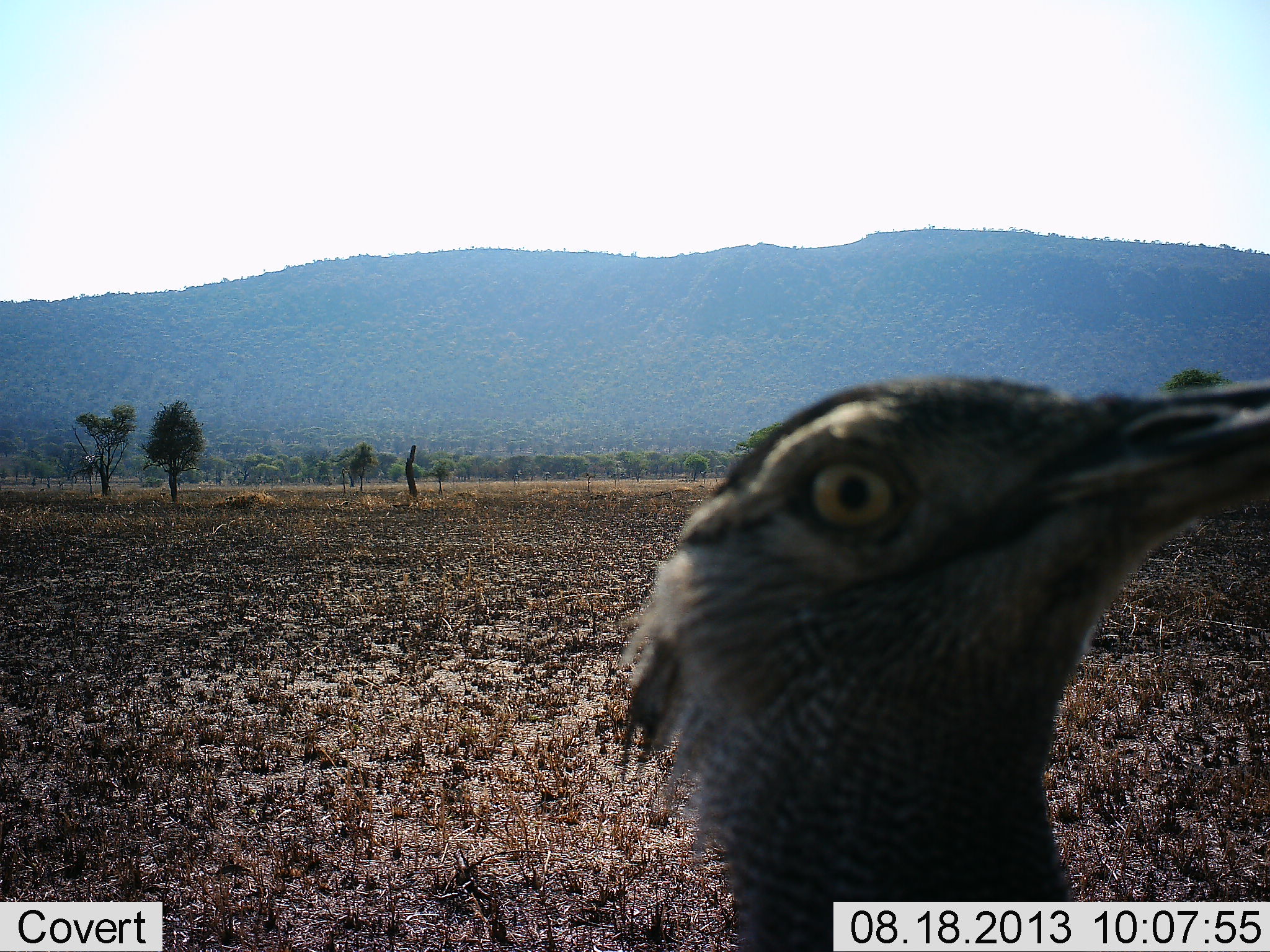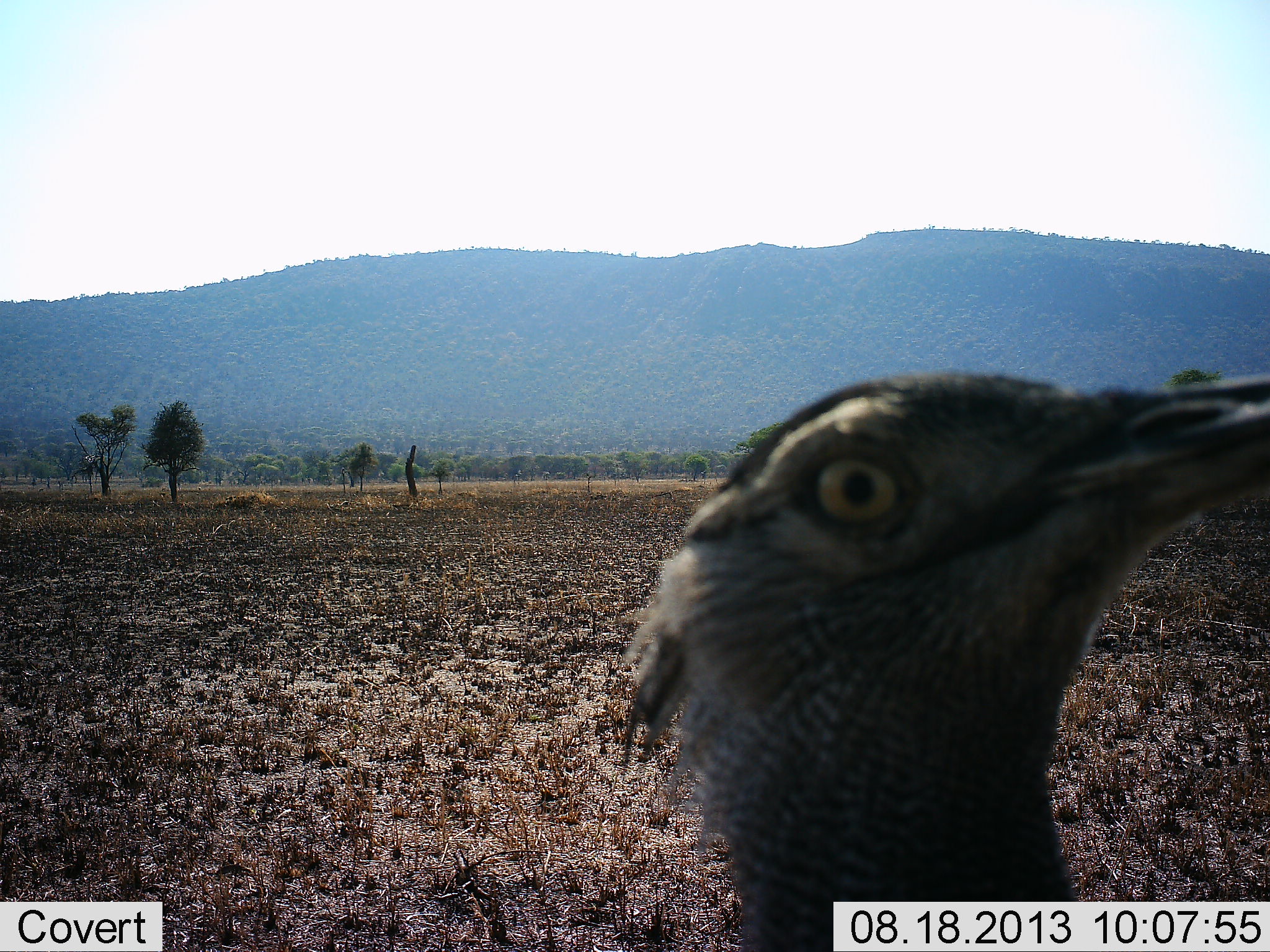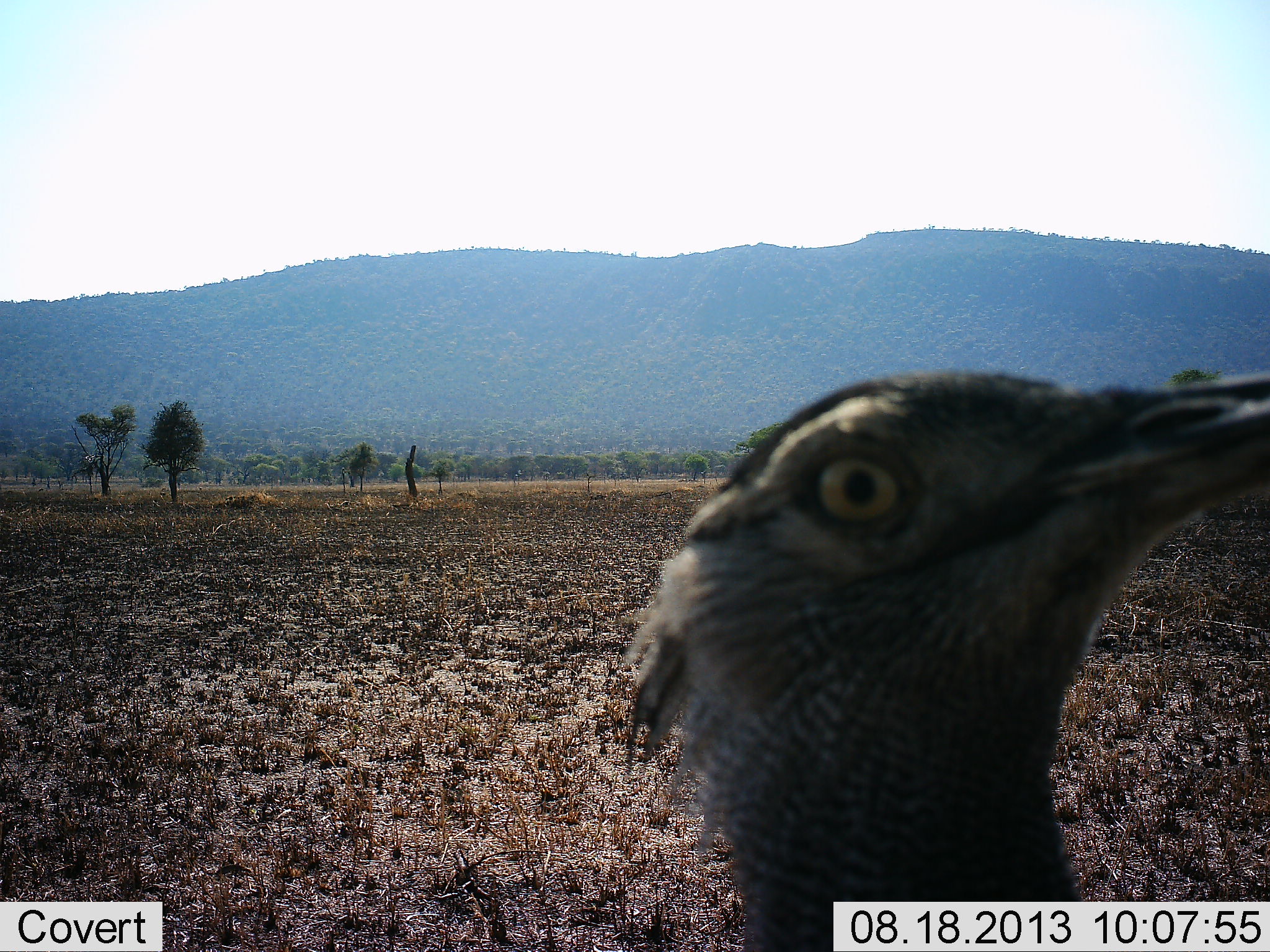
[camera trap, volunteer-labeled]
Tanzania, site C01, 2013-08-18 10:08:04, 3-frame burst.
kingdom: Animalia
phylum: Chordata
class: Aves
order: Otidiformes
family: Otididae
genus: Ardeotis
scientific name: Ardeotis kori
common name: kori bustard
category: koribustard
Koribustard (kori bustard) (Ardeotis kori), count 1. Behavior (volunteer vote fractions): standing 100%, resting 0%, moving 0%, interacting 4%. Young present (vote fraction): 0%. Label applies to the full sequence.